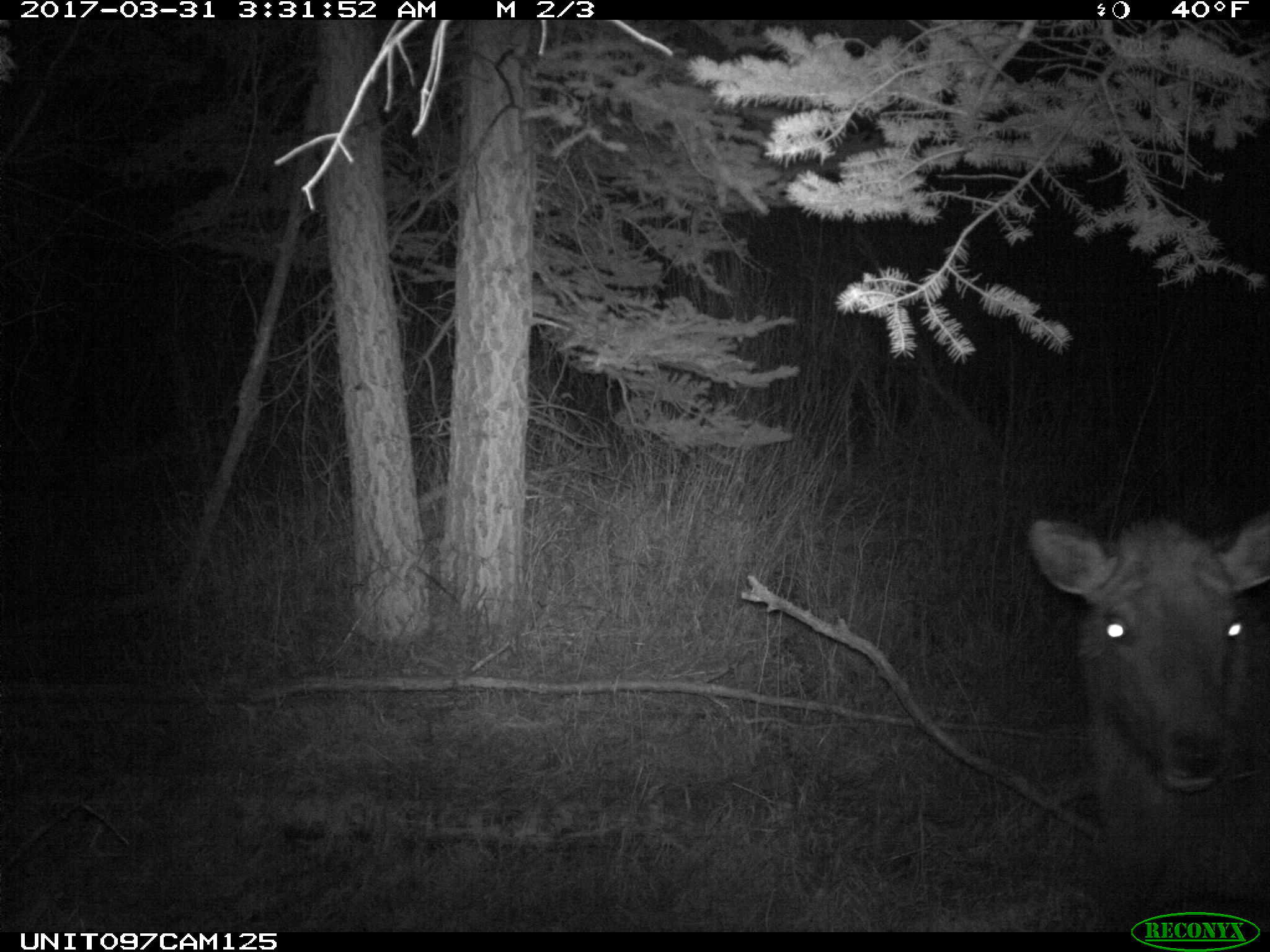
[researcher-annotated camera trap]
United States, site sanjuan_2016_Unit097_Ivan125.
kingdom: Animalia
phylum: Chordata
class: Mammalia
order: Artiodactyla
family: Cervidae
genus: Cervus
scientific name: Cervus elaphus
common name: red deer